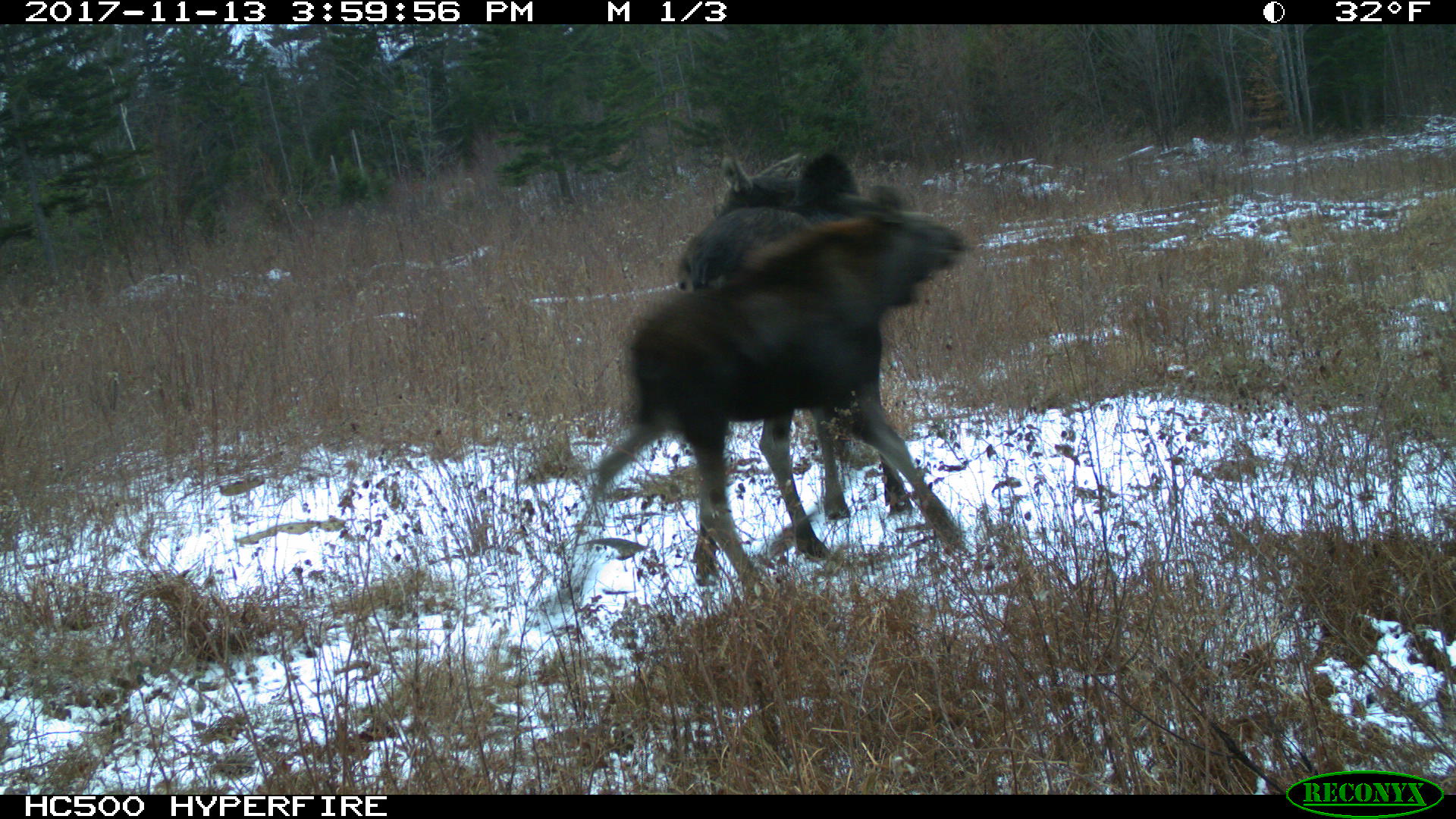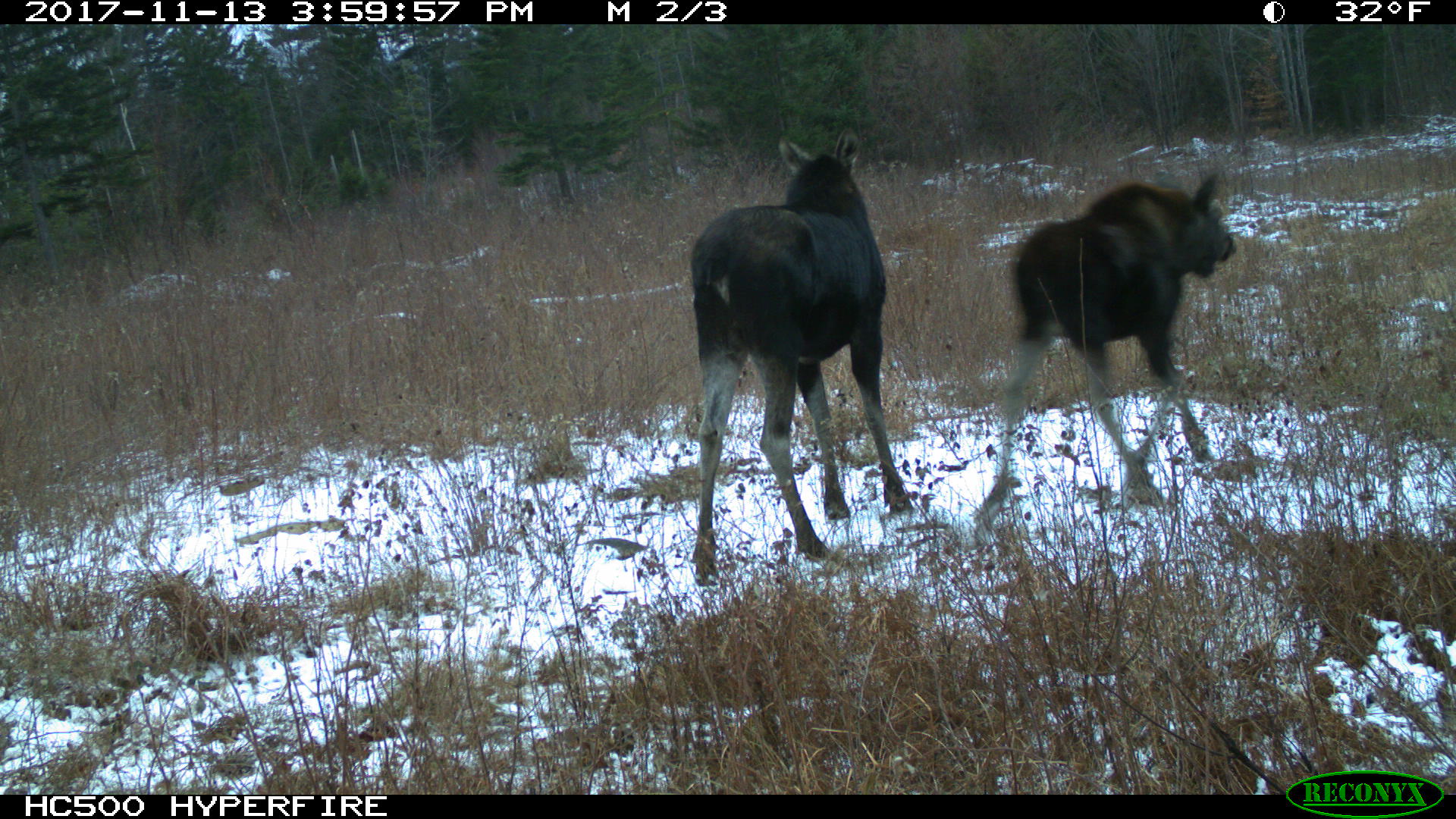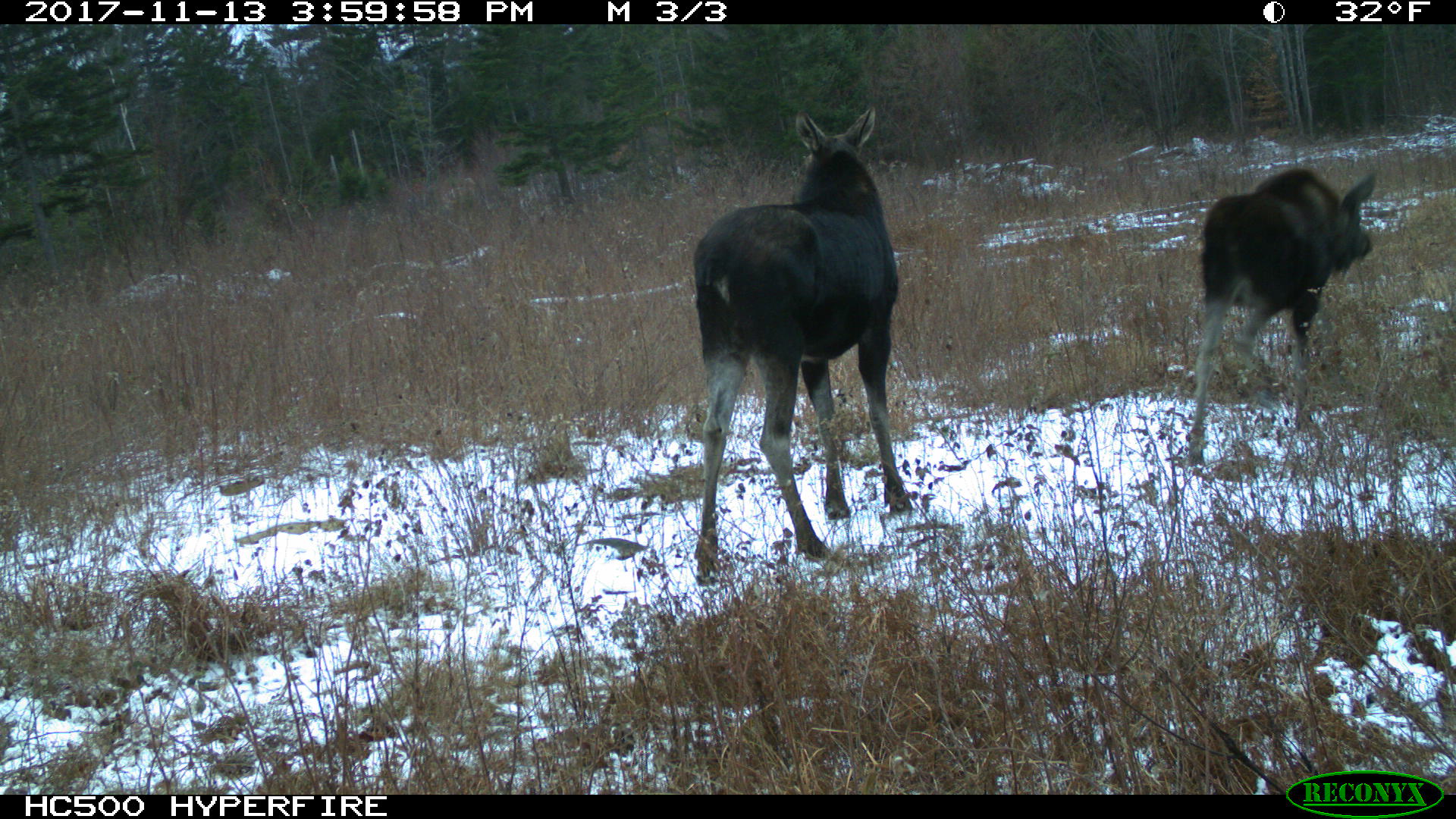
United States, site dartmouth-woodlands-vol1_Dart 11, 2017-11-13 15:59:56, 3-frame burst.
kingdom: Animalia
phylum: Chordata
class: Mammalia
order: Artiodactyla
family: Cervidae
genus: Alces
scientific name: Alces alces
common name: moose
Moose (Alces alces).